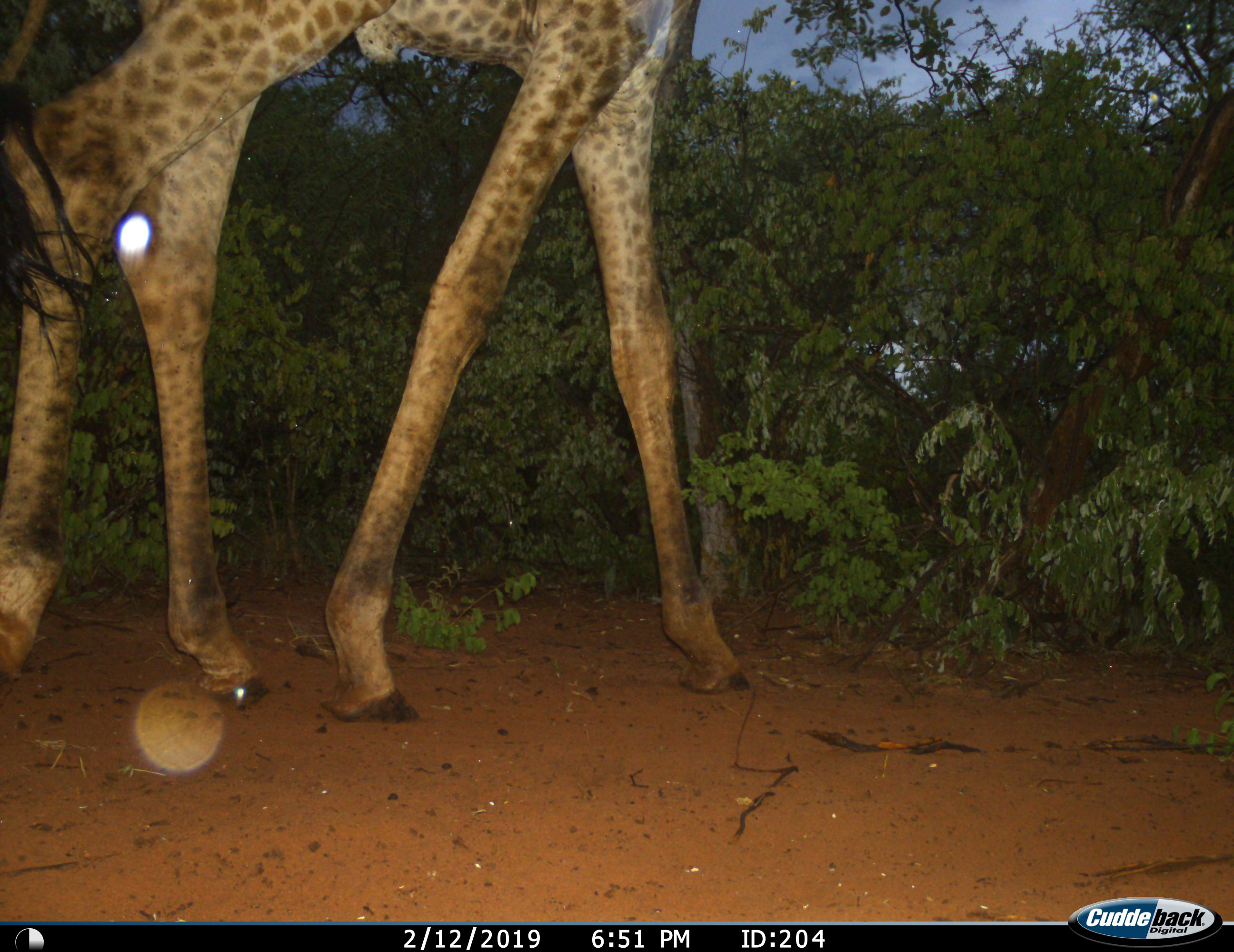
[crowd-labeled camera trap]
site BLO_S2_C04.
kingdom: Animalia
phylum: Chordata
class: Mammalia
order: Artiodactyla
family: Giraffidae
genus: Giraffa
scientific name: Giraffa camelopardalis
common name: giraffe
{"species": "giraffe (Giraffa camelopardalis)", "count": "1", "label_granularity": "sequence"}